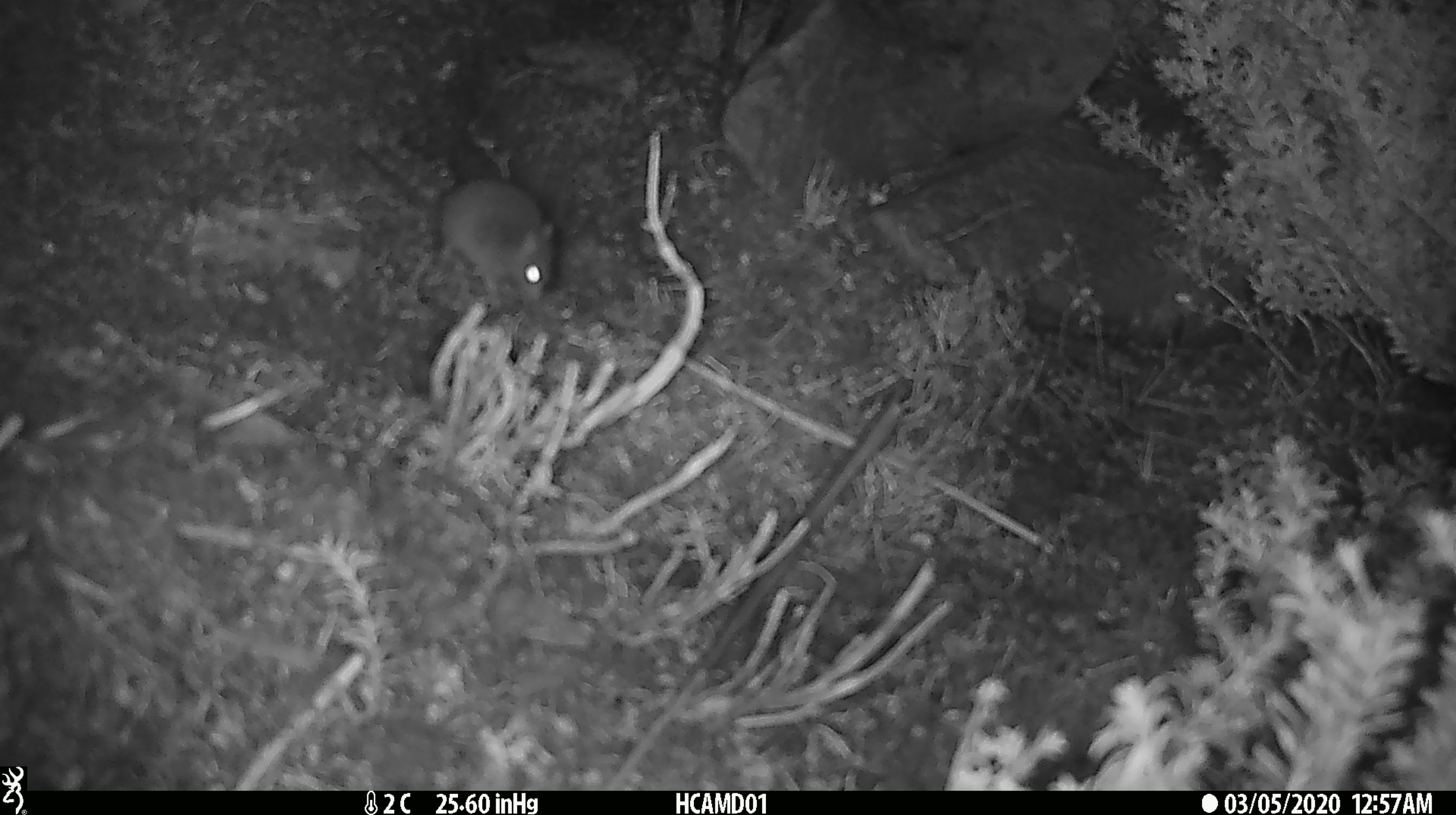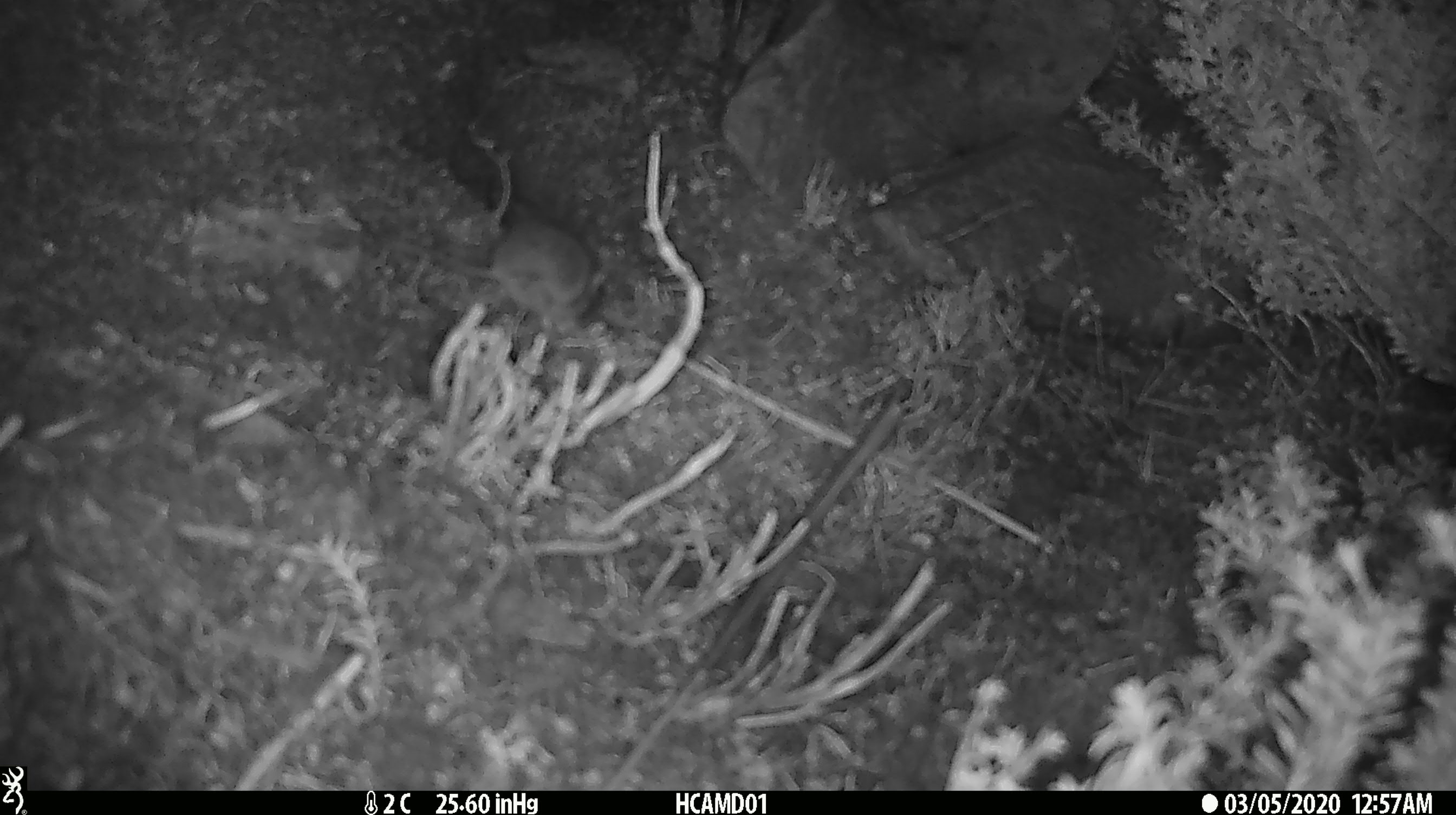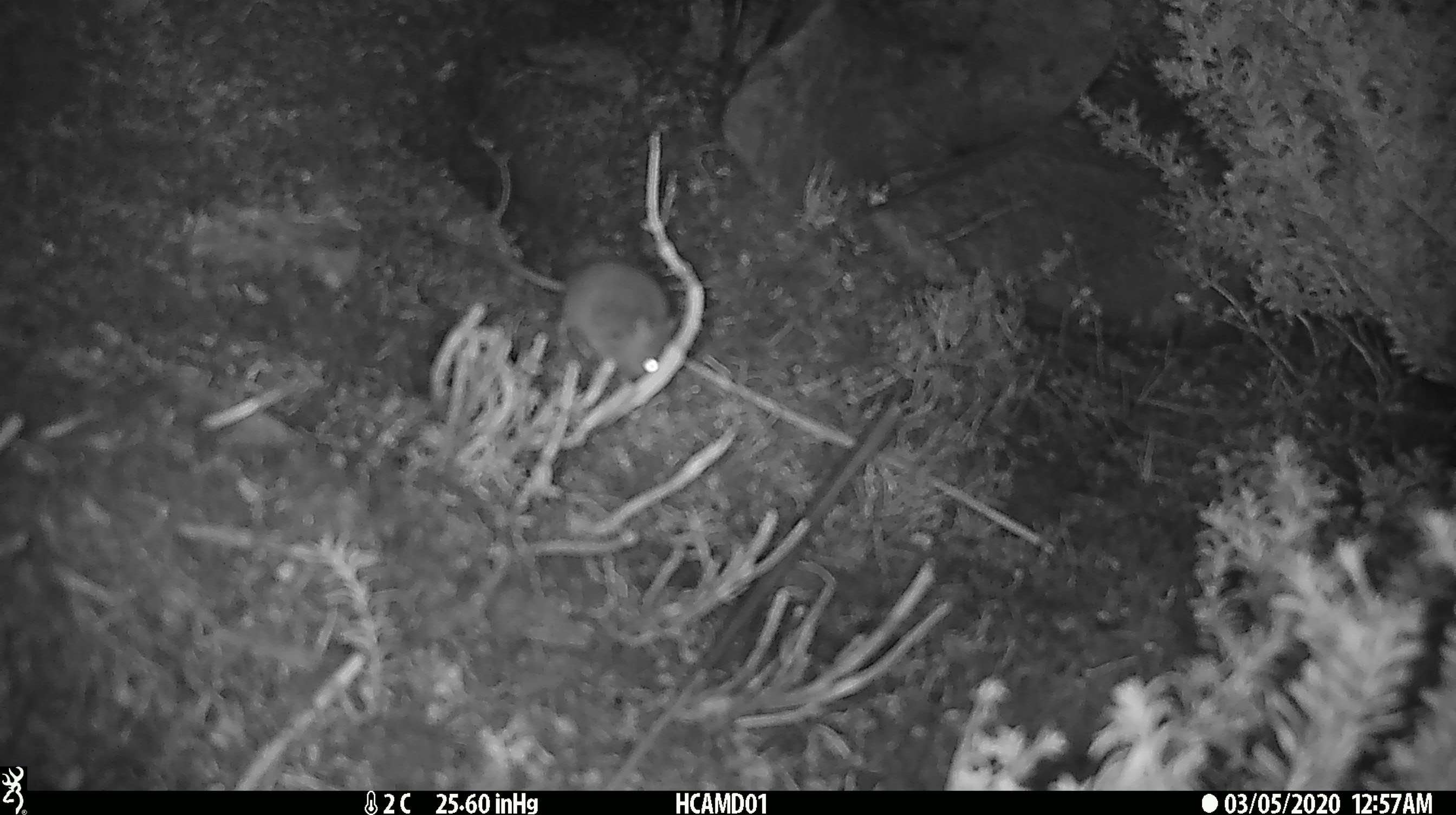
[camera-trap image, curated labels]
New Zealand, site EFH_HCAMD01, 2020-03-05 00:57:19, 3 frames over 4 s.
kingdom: Animalia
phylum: Chordata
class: Mammalia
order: Rodentia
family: Muridae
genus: Mus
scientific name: Mus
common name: mouse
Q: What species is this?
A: Mouse (Mus).